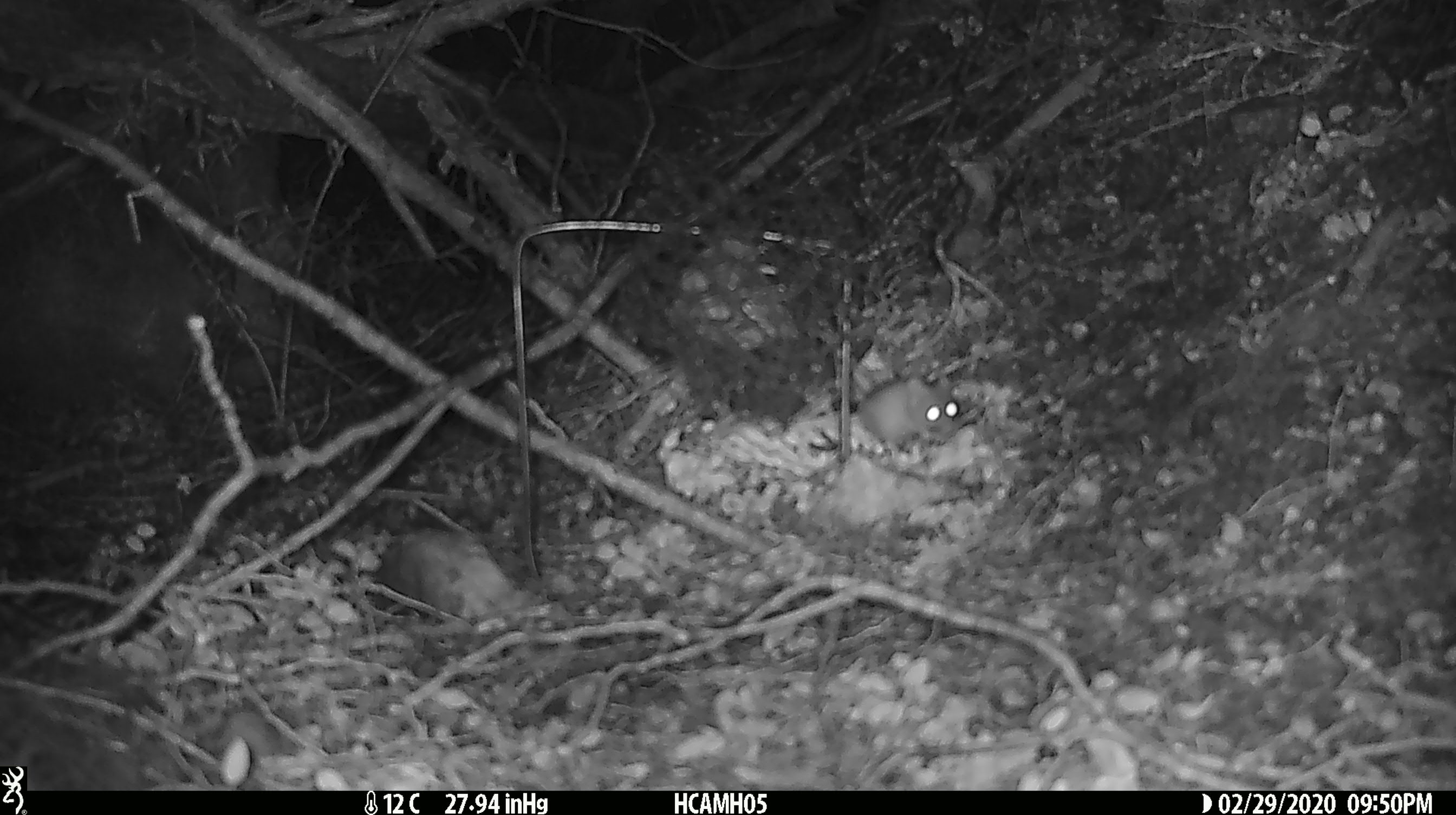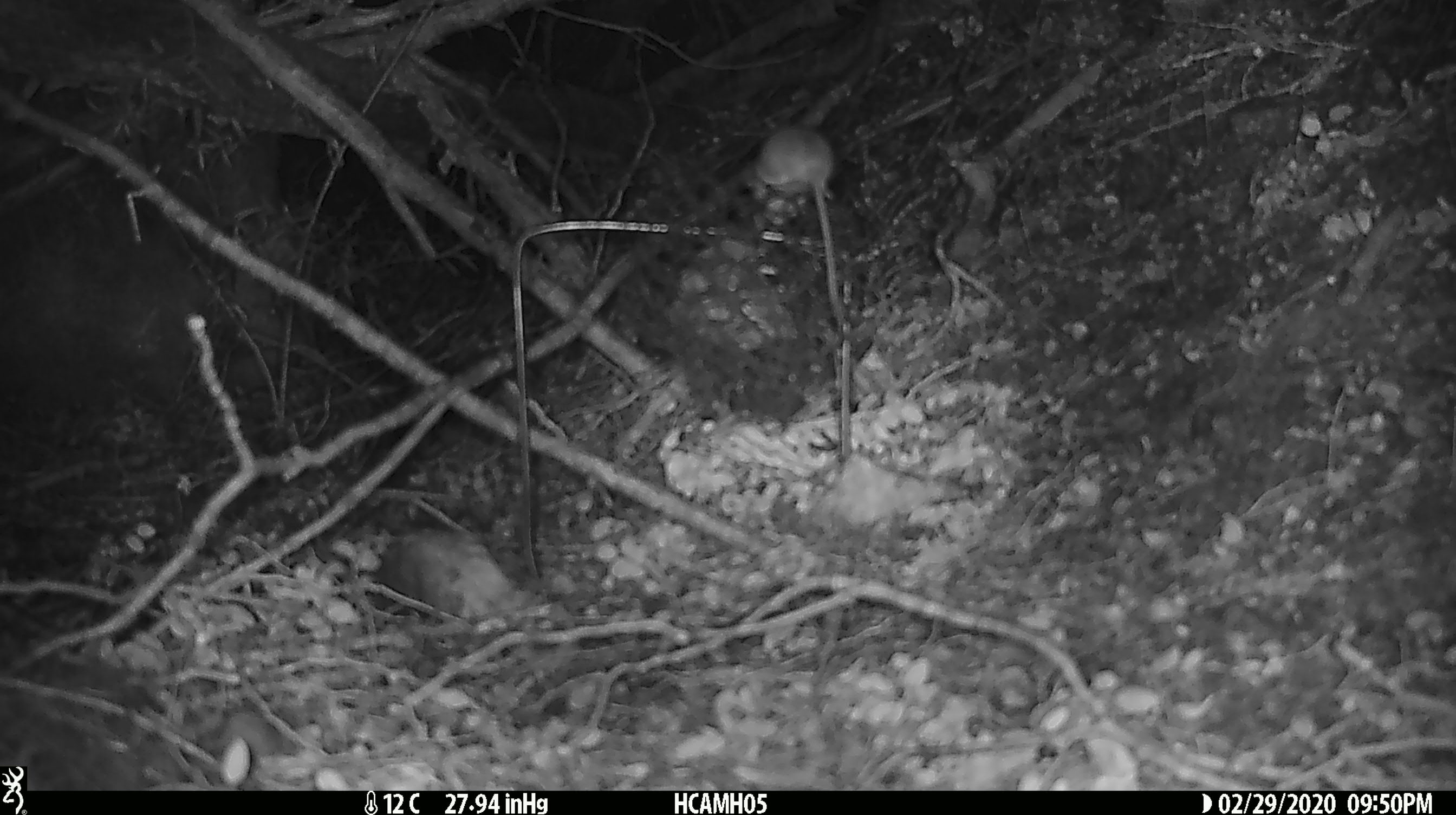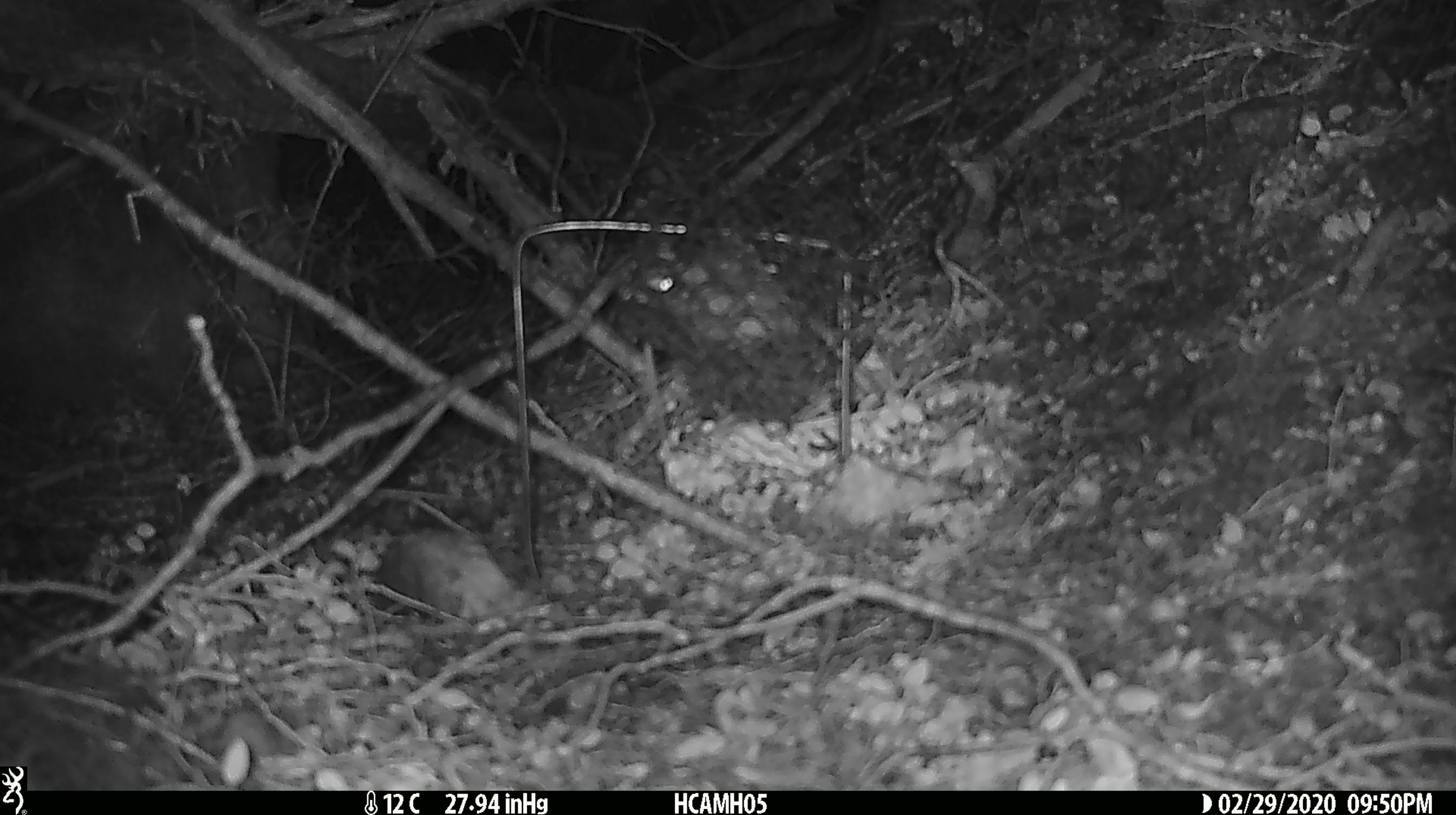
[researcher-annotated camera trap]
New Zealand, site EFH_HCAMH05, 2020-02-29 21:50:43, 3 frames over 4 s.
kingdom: Animalia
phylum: Chordata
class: Mammalia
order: Rodentia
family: Muridae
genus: Mus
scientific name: Mus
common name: mouse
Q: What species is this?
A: Mouse (Mus).